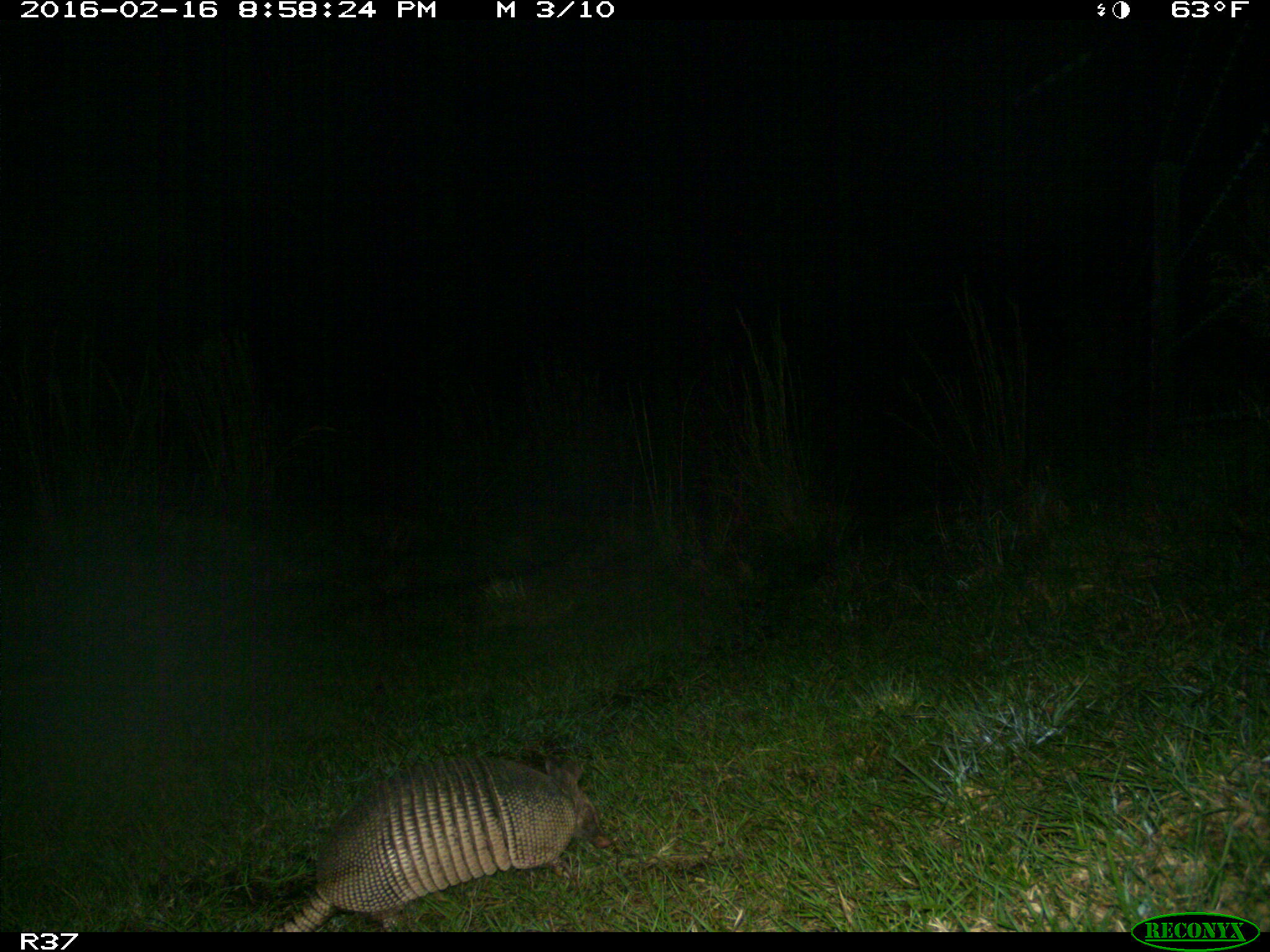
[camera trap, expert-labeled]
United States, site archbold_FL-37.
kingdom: Animalia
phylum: Chordata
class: Mammalia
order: Cingulata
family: Dasypodidae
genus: Dasypus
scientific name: Dasypus novemcinctus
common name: nine-banded armadillo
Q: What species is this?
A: Dasypus novemcinctus (nine-banded armadillo).